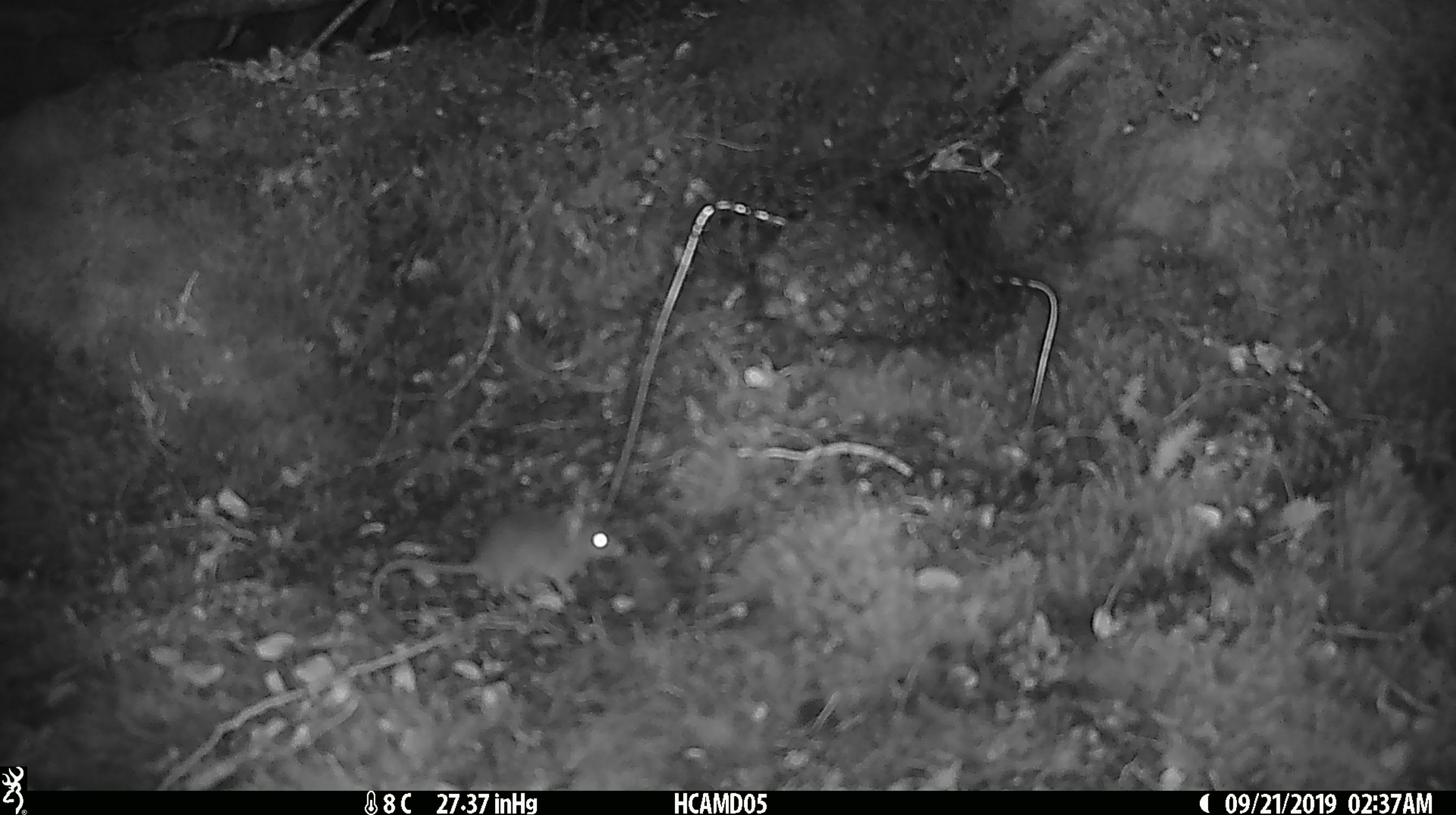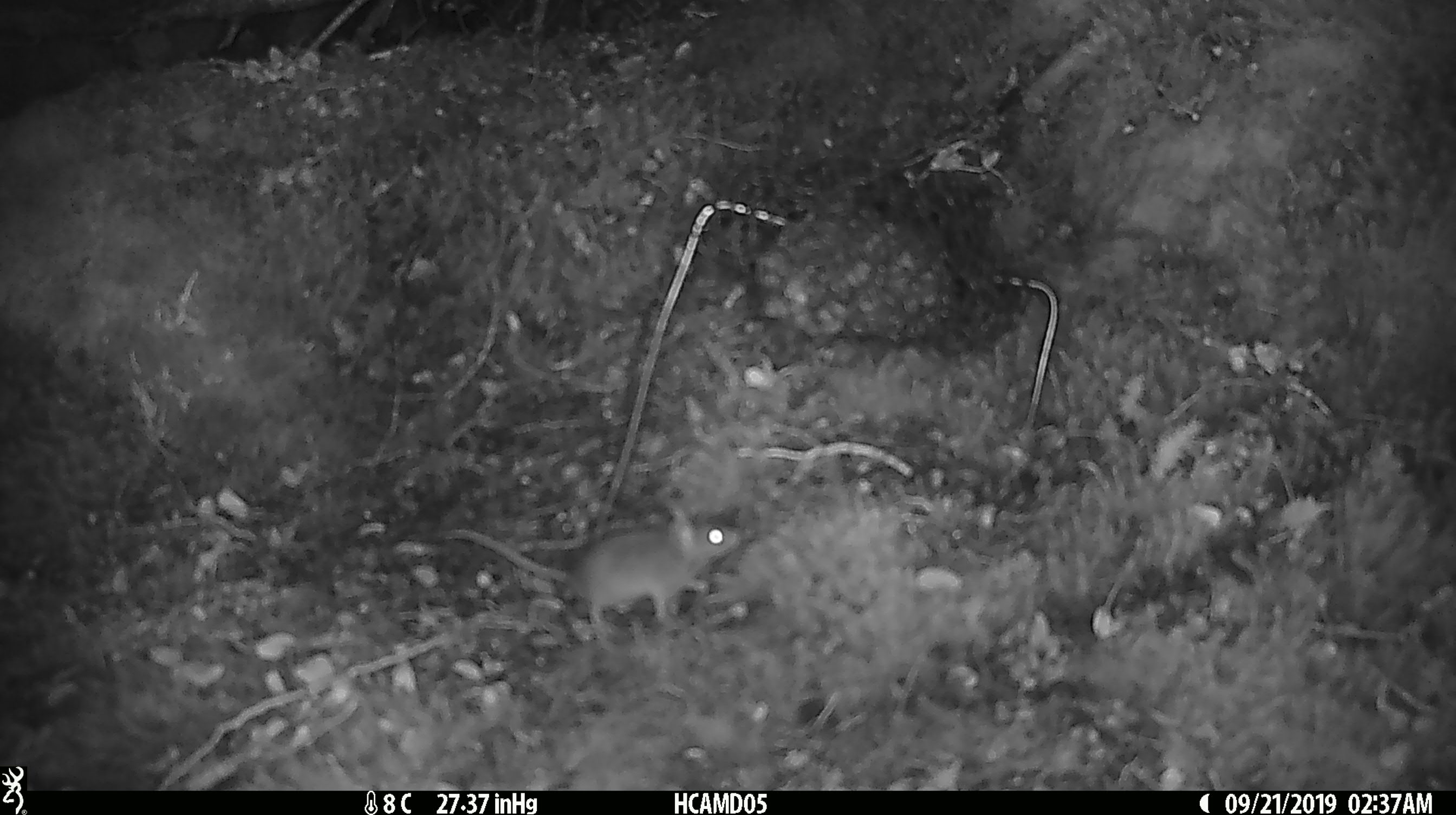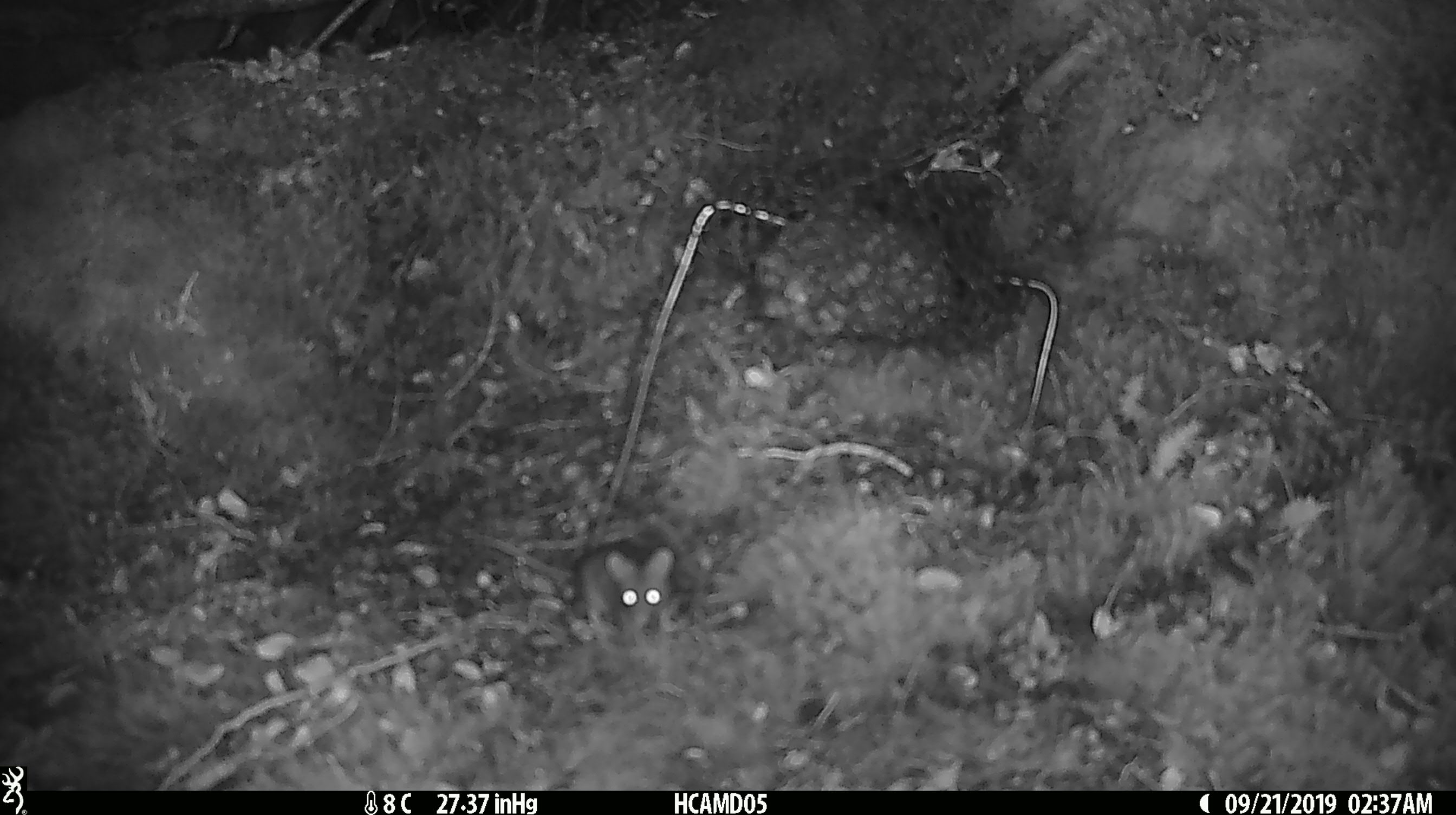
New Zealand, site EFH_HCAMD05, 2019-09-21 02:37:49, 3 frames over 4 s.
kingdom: Animalia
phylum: Chordata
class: Mammalia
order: Rodentia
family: Muridae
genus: Mus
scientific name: Mus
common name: mouse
Mouse (Mus).